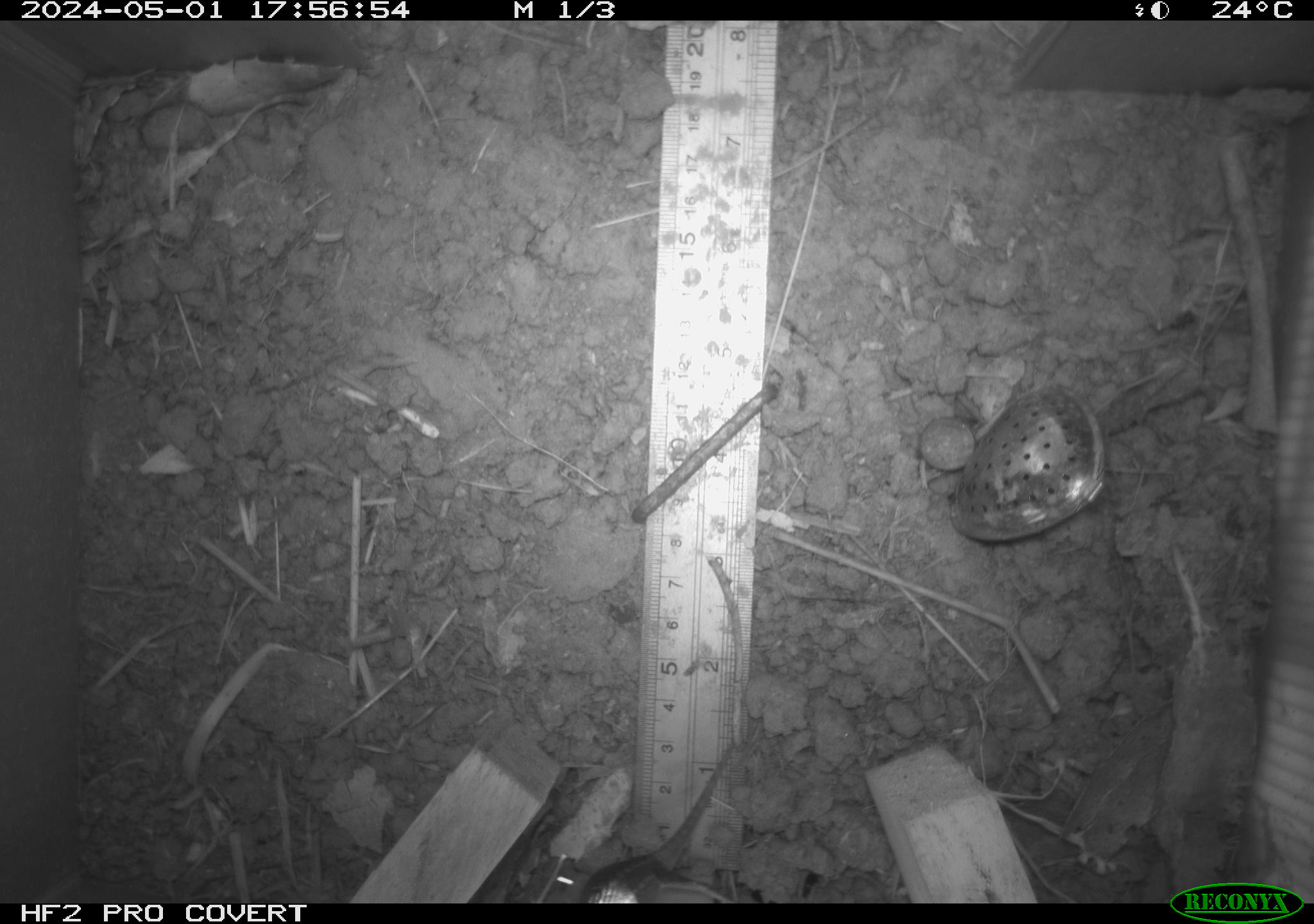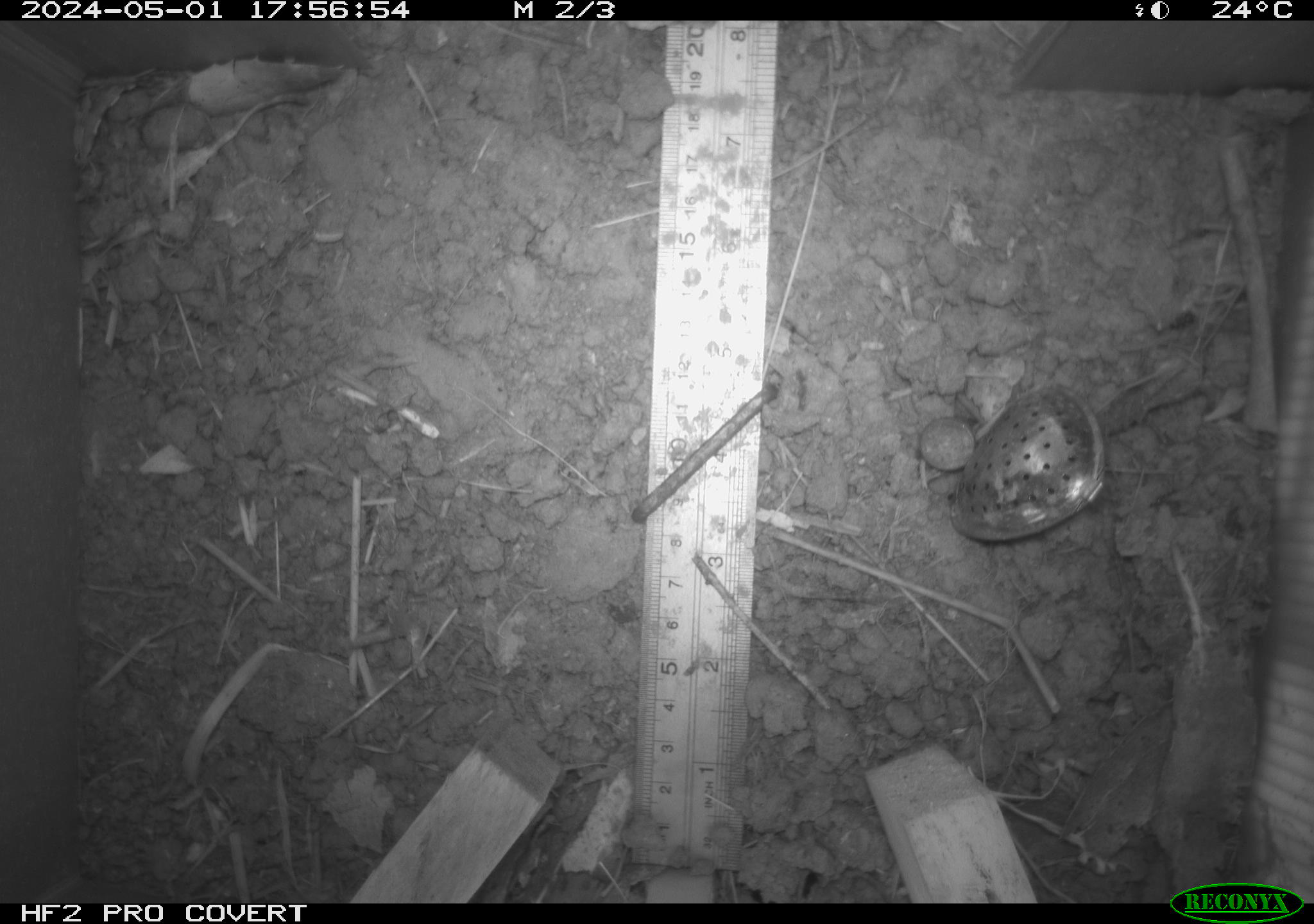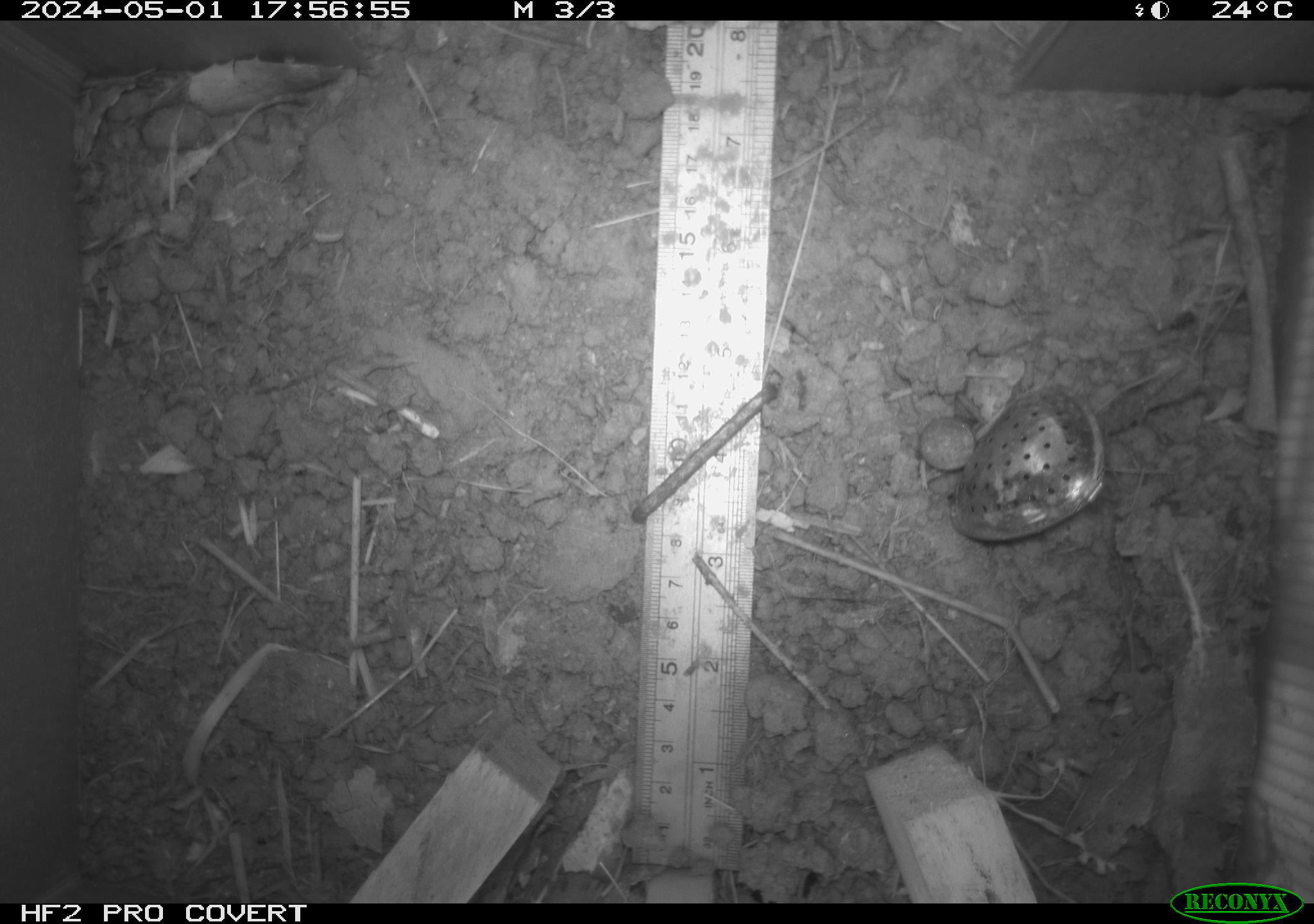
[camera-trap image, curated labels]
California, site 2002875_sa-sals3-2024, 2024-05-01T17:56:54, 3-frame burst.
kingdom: Animalia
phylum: Chordata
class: Reptilia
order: Squamata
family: Phrynosomatidae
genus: Sceloporus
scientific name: Sceloporus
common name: spiny lizards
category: sceloporus species